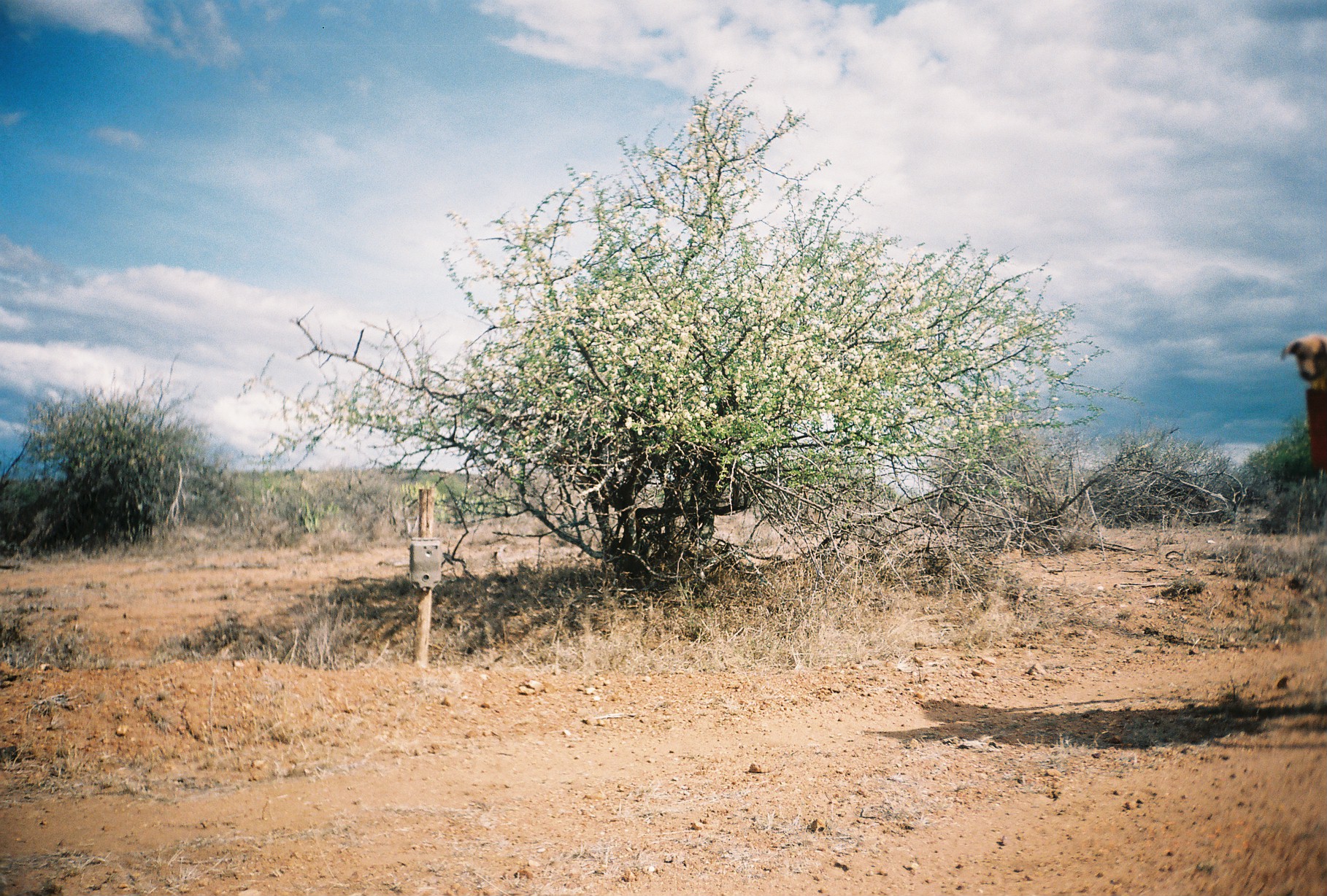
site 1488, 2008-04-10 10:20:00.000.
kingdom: Animalia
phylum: Chordata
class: Mammalia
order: Carnivora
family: Canidae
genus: Canis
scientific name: Canis familiaris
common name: domestic dog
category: canis lupus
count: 1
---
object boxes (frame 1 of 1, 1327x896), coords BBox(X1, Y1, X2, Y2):
canis lupus: BBox(1278, 333, 1327, 471)